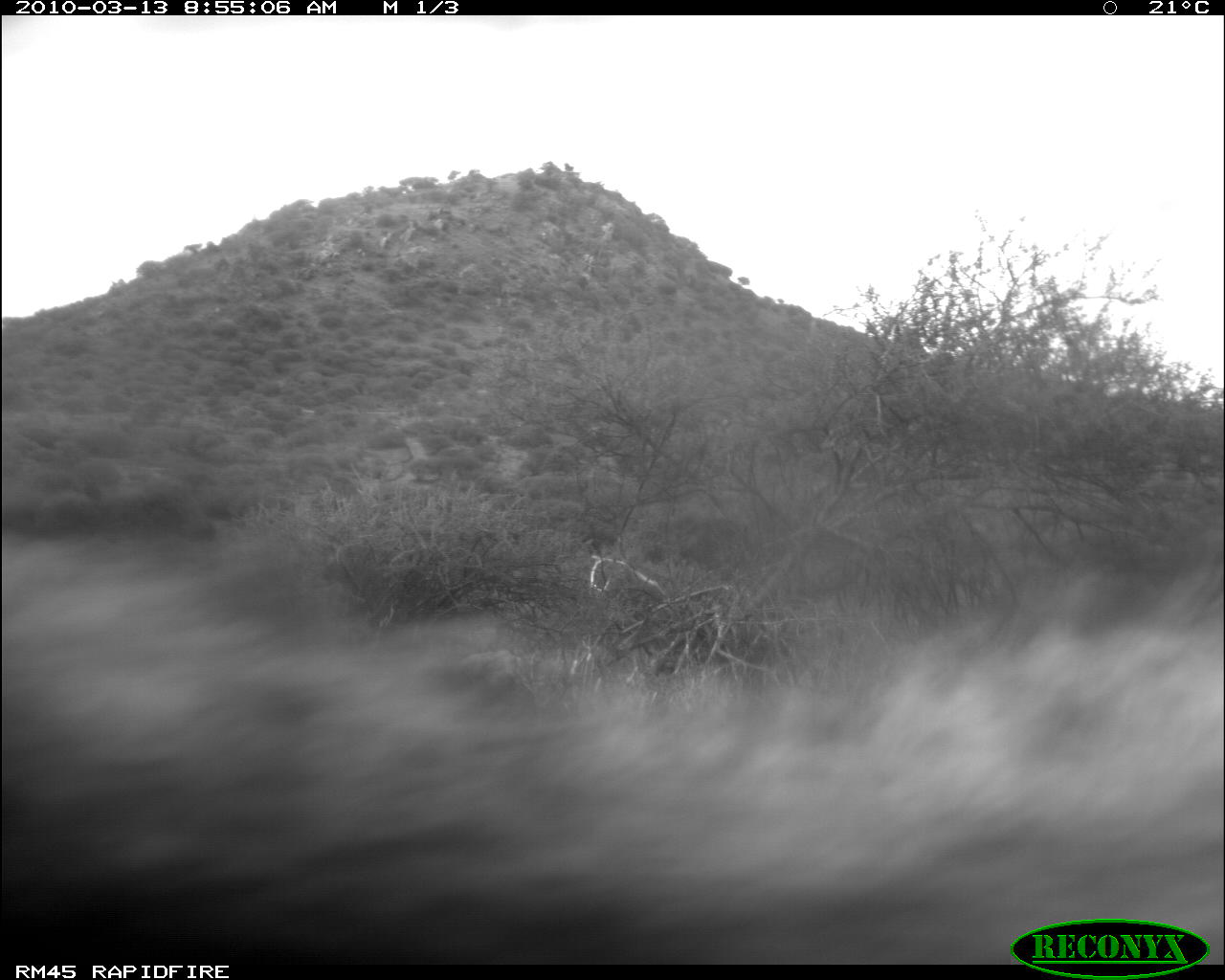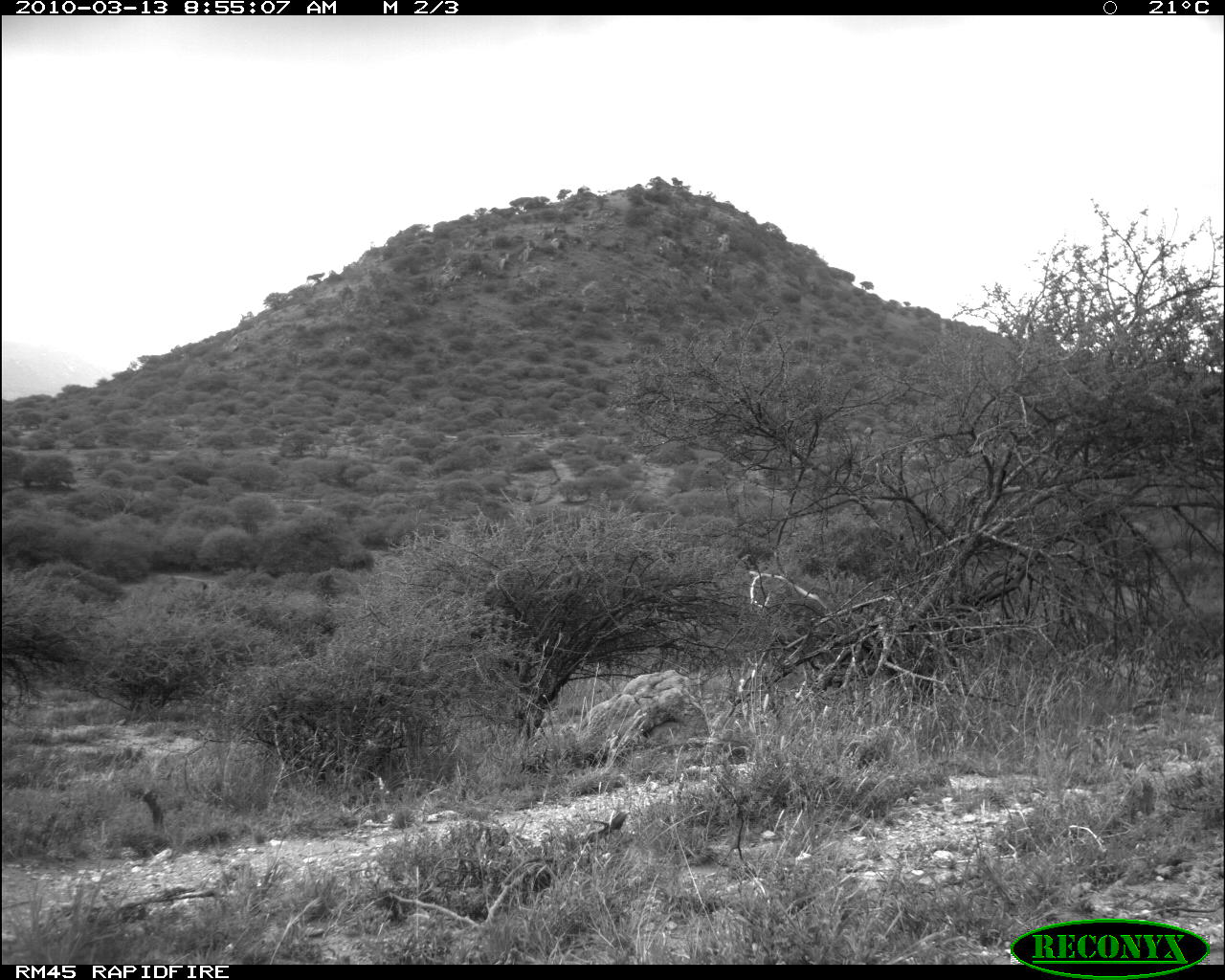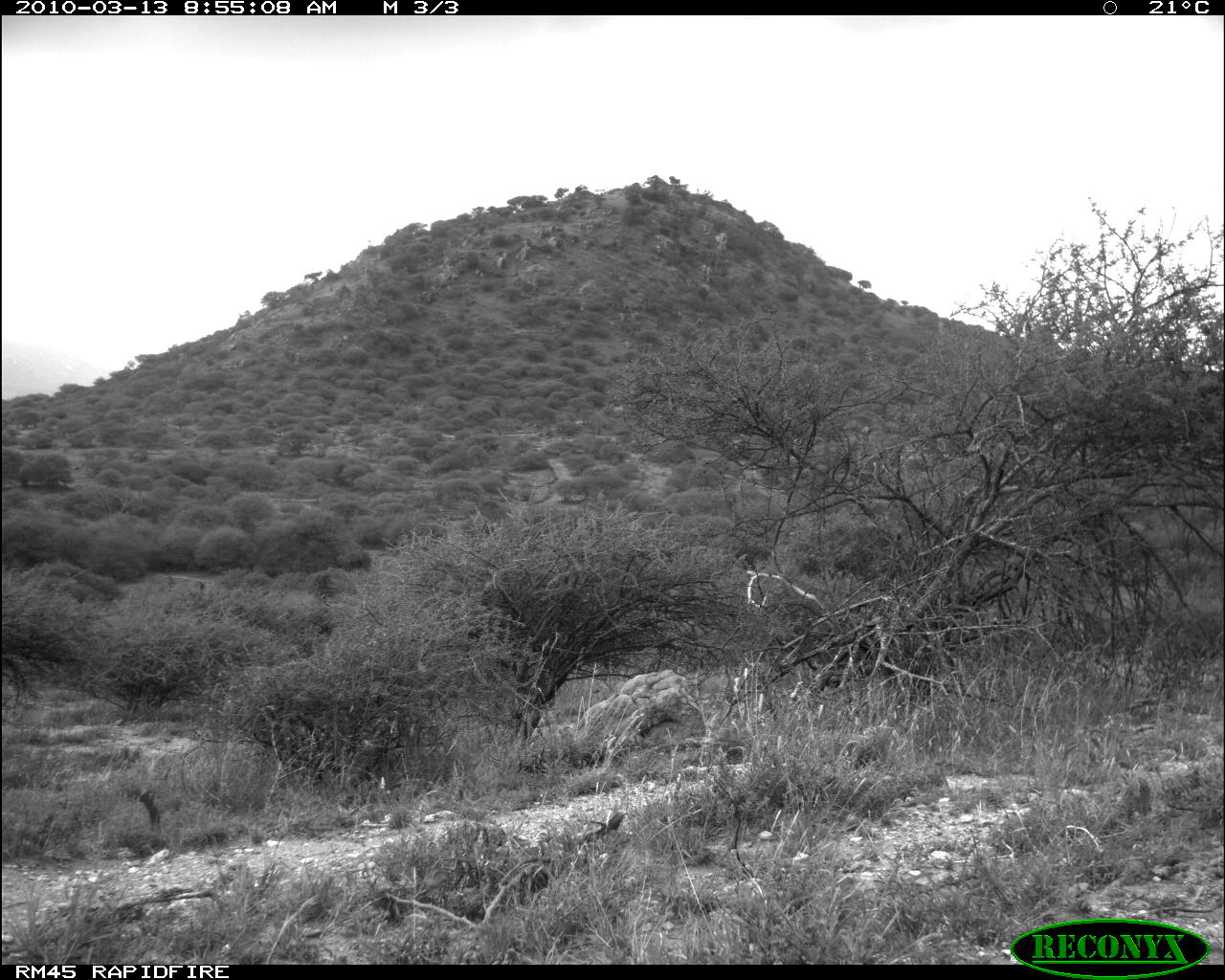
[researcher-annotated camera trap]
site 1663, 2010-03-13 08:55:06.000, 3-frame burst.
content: unidentified animal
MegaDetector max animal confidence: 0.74